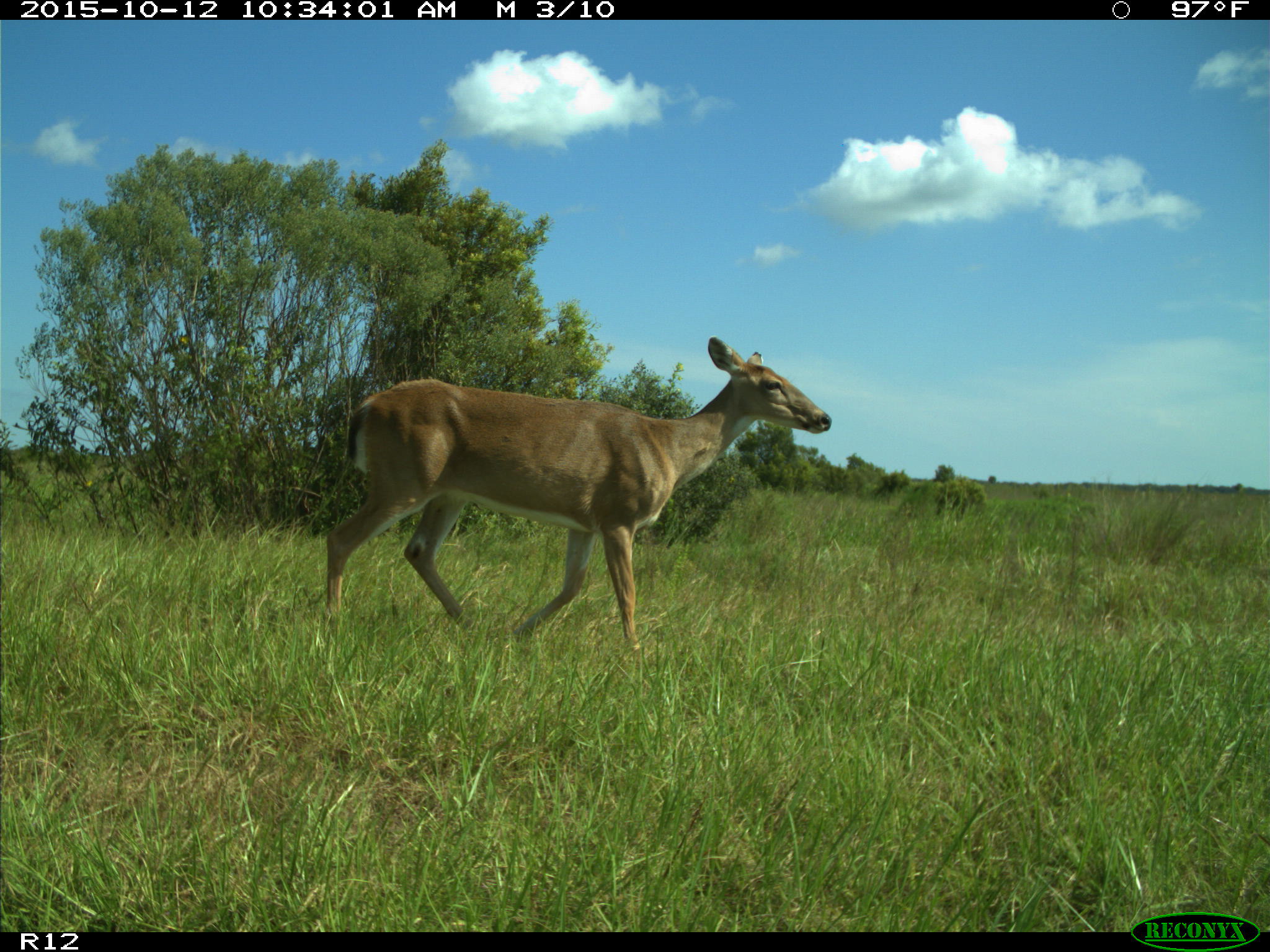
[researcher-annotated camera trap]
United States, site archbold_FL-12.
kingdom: Animalia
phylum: Chordata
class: Mammalia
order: Artiodactyla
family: Cervidae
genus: Odocoileus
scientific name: Odocoileus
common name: deer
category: unidentified deer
Unidentified deer (deer) (Odocoileus).